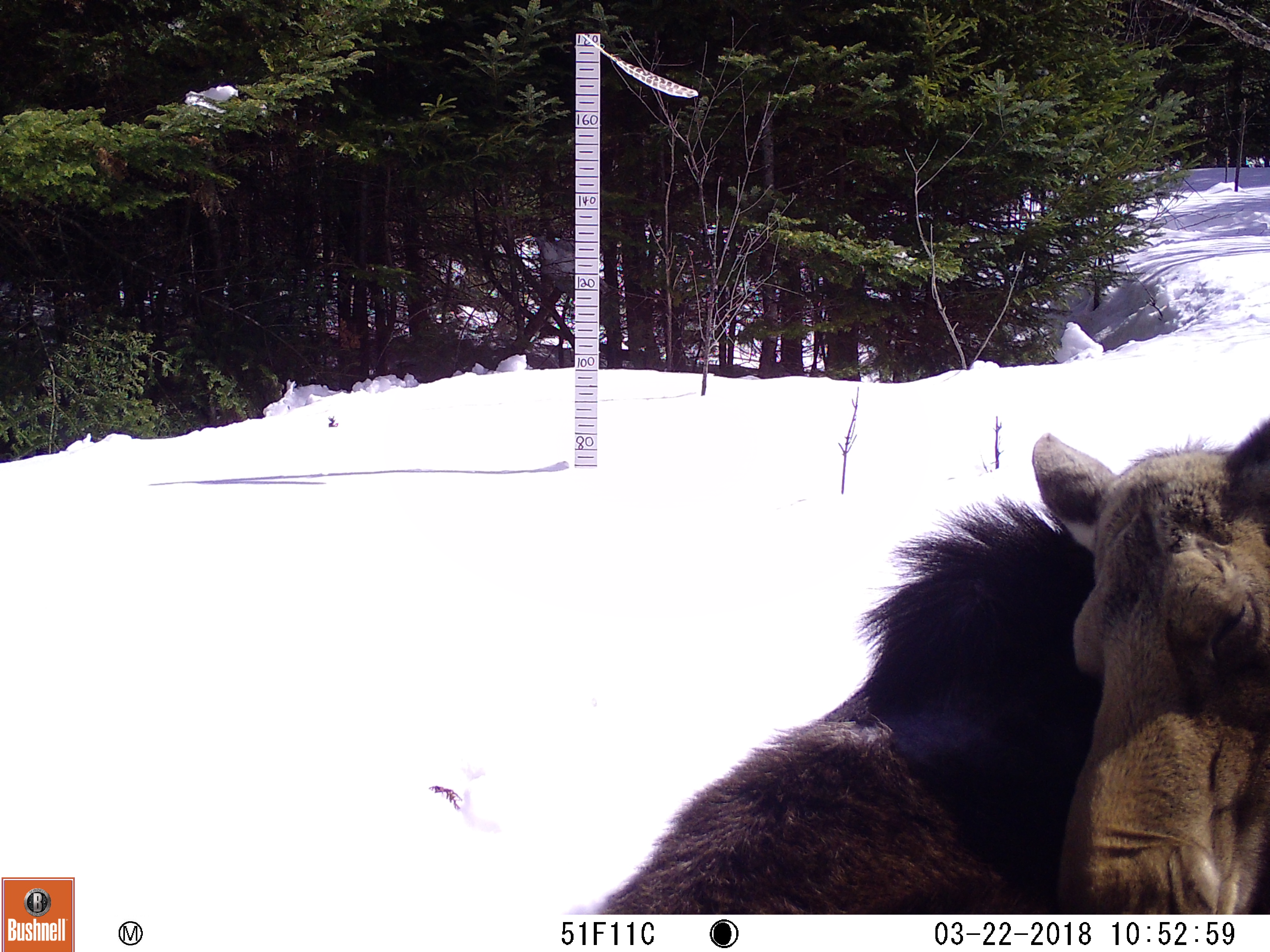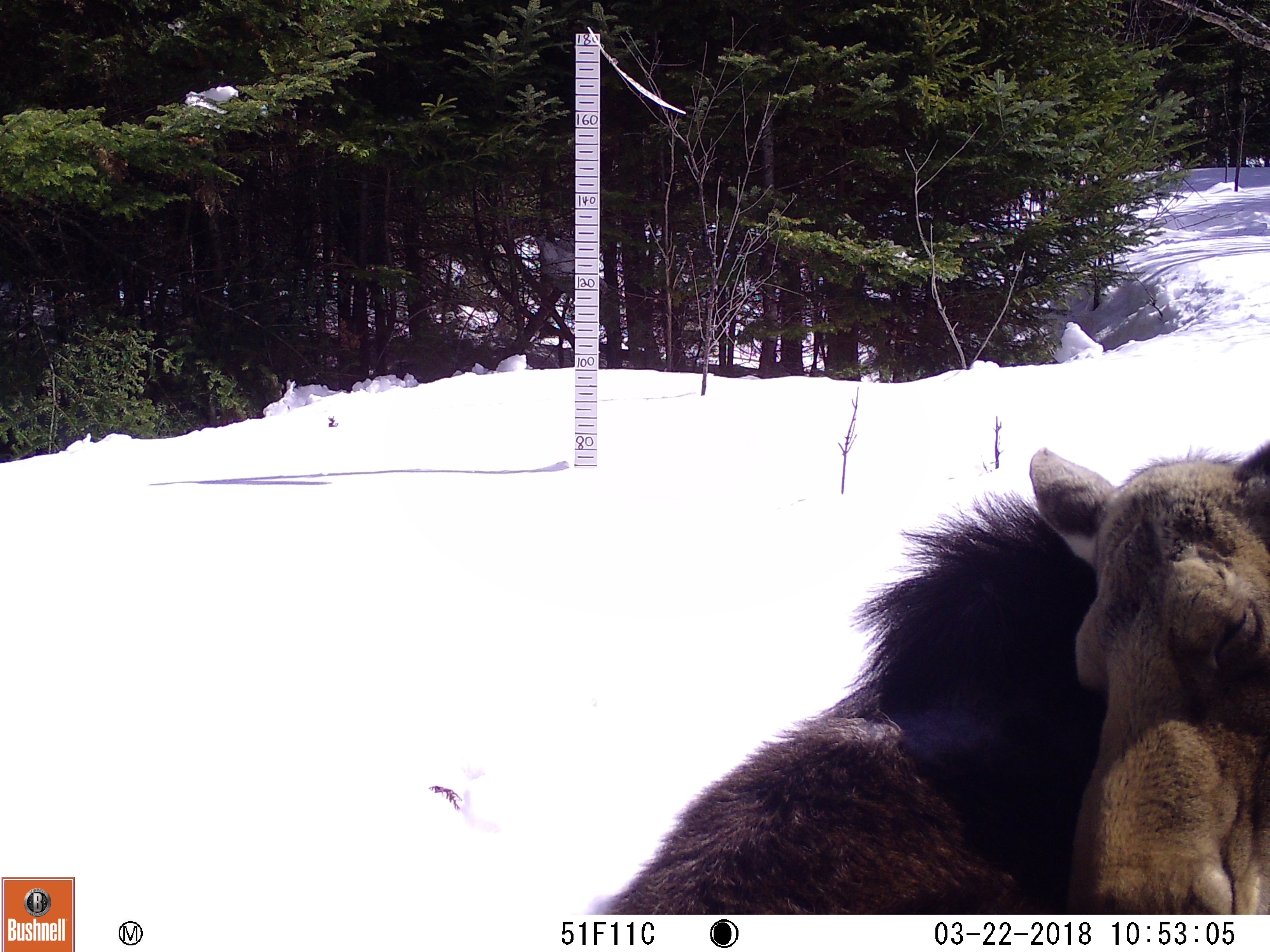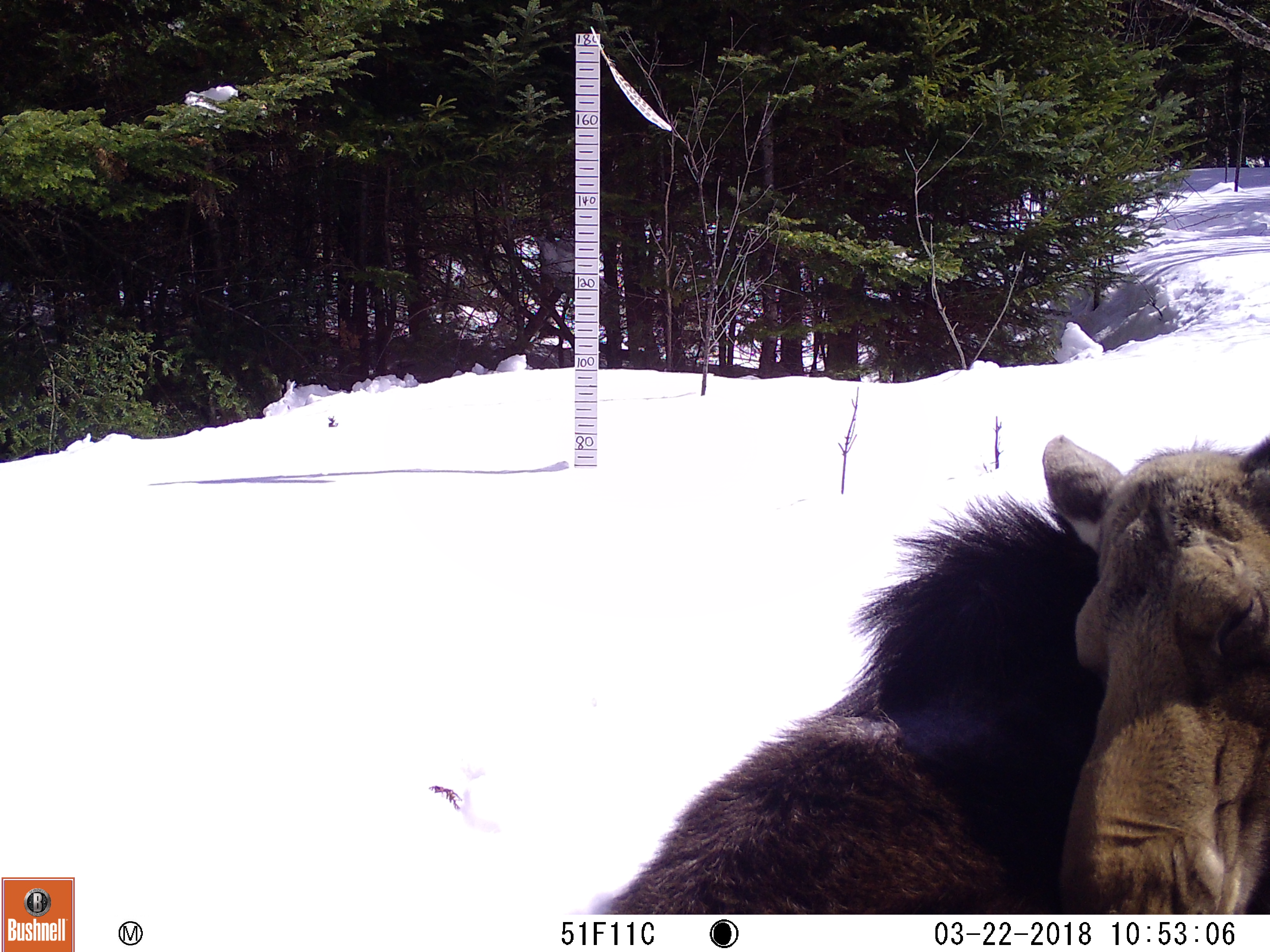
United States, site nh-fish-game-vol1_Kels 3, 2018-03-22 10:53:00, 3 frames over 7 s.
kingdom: Animalia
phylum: Chordata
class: Mammalia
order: Artiodactyla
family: Cervidae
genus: Alces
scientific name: Alces alces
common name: moose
Moose (Alces alces).